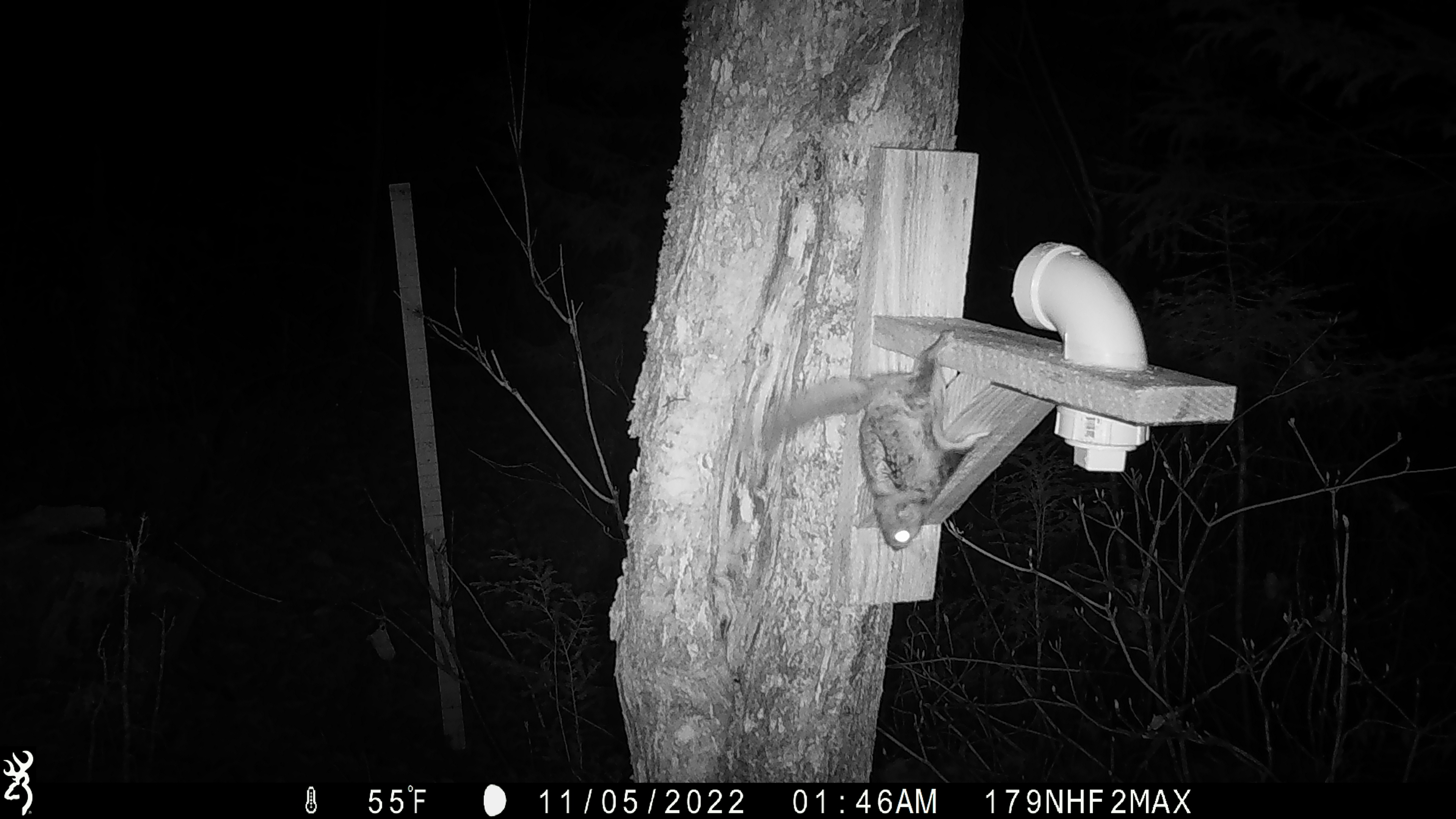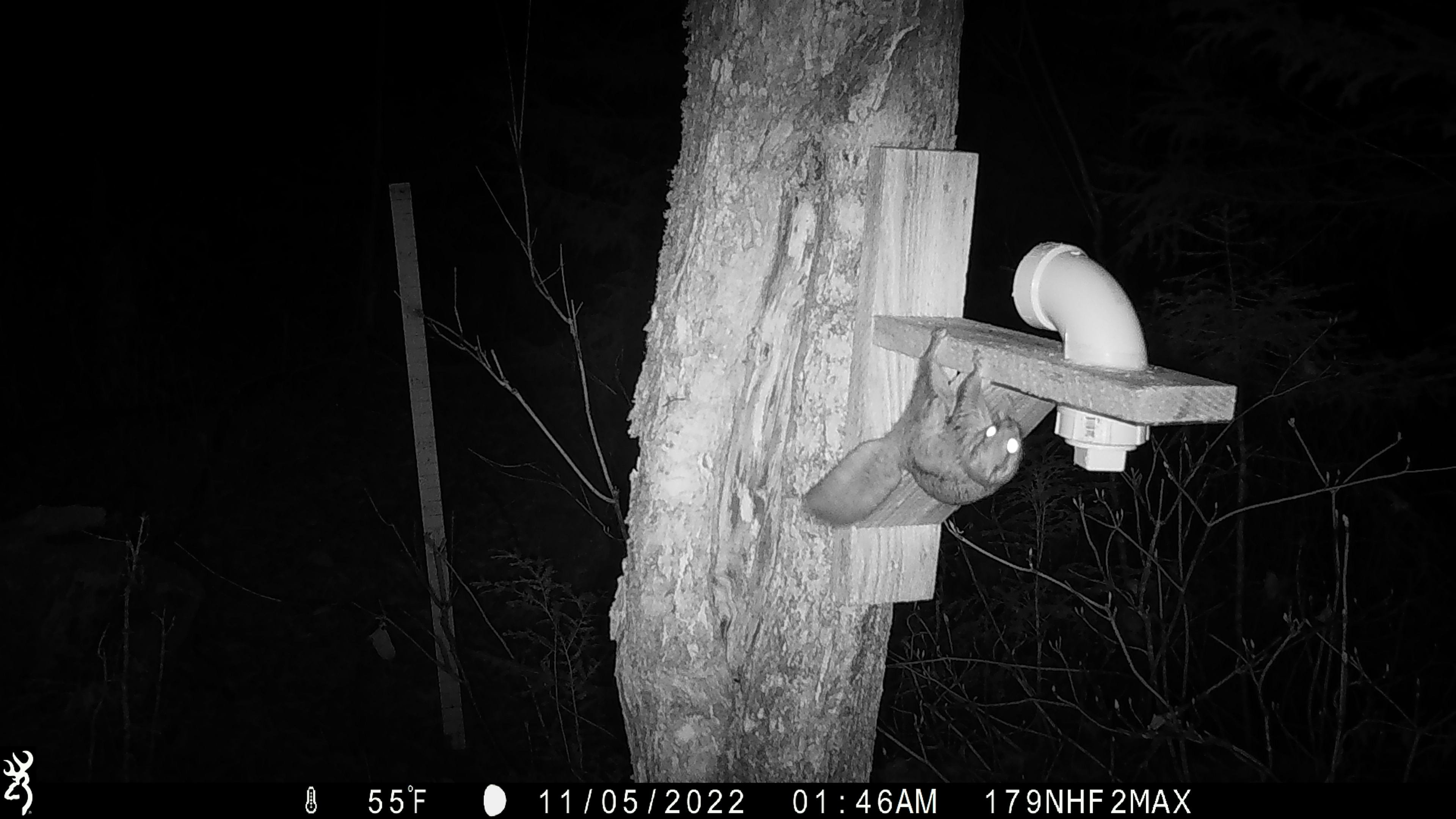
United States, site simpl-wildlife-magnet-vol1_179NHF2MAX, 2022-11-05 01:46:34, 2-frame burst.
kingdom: Animalia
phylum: Chordata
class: Mammalia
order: Rodentia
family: Sciuridae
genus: Glaucomys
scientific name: Glaucomys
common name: flying squirrel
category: flying squirrel sp.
Flying squirrel sp. (flying squirrel) (Glaucomys).